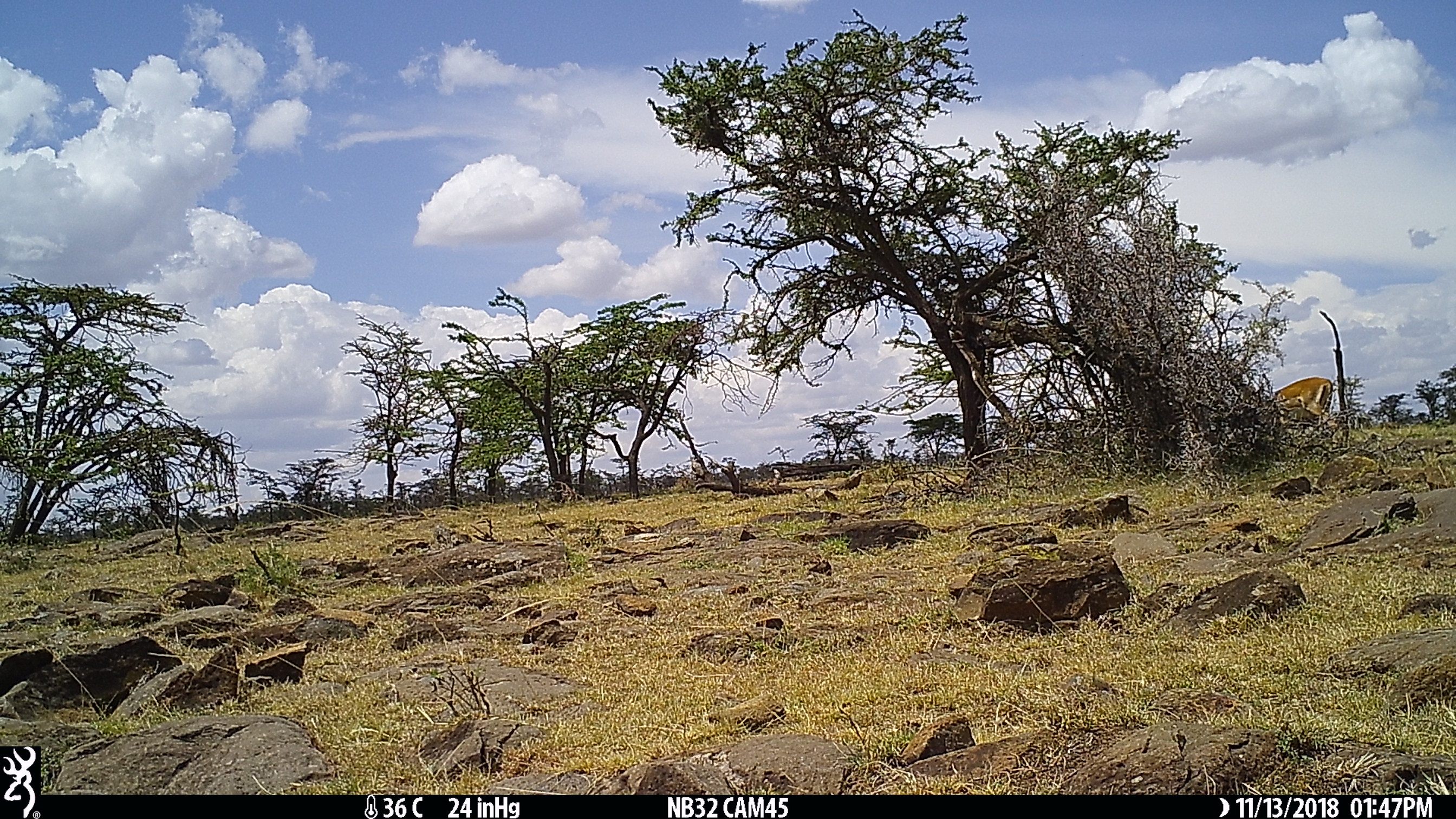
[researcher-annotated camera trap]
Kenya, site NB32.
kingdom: Animalia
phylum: Chordata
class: Mammalia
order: Artiodactyla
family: Bovidae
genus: Aepyceros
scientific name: Aepyceros melampus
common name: impala